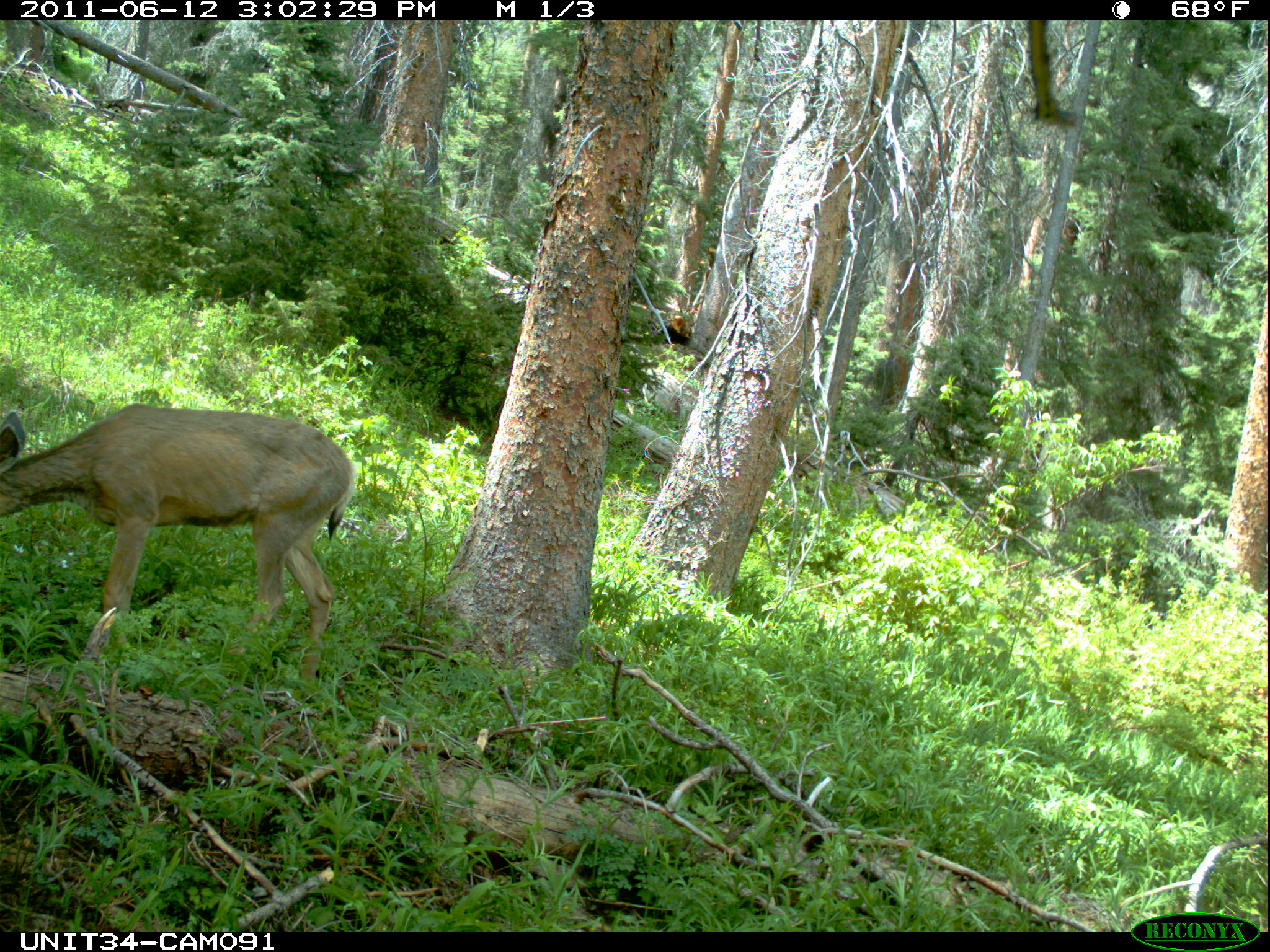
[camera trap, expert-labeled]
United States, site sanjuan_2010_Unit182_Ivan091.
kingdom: Animalia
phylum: Chordata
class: Mammalia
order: Artiodactyla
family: Cervidae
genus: Odocoileus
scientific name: Odocoileus hemionus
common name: mule deer